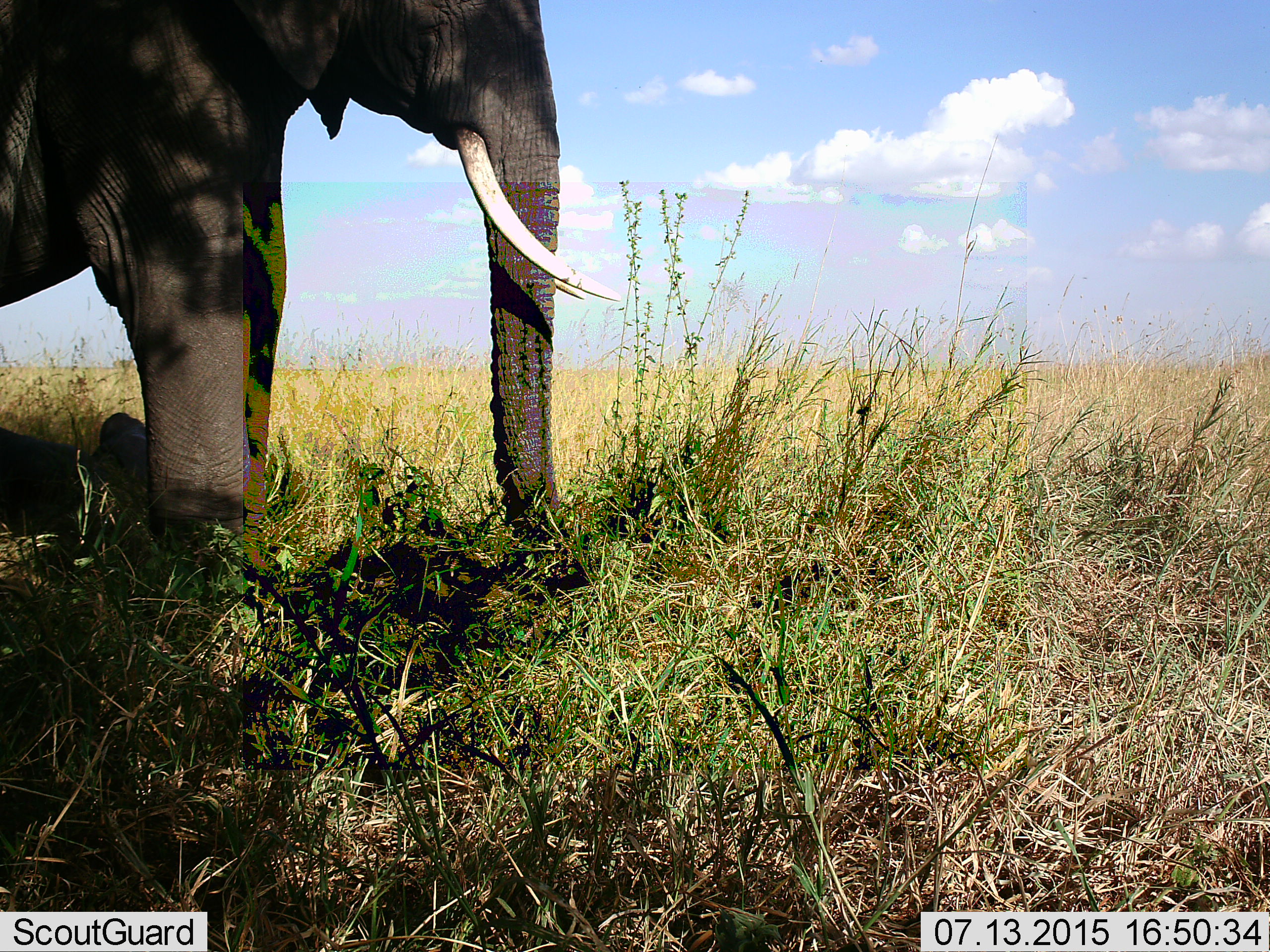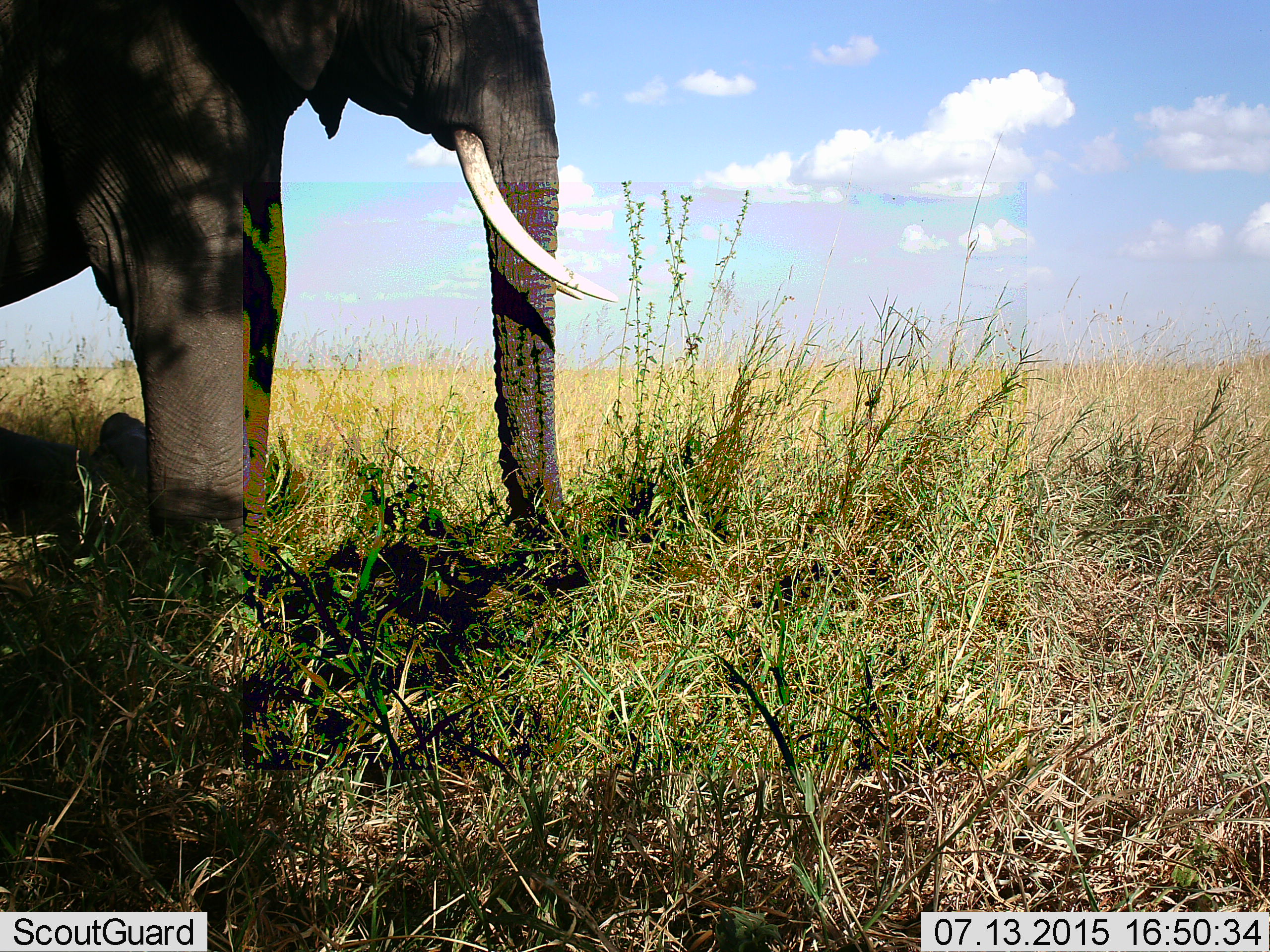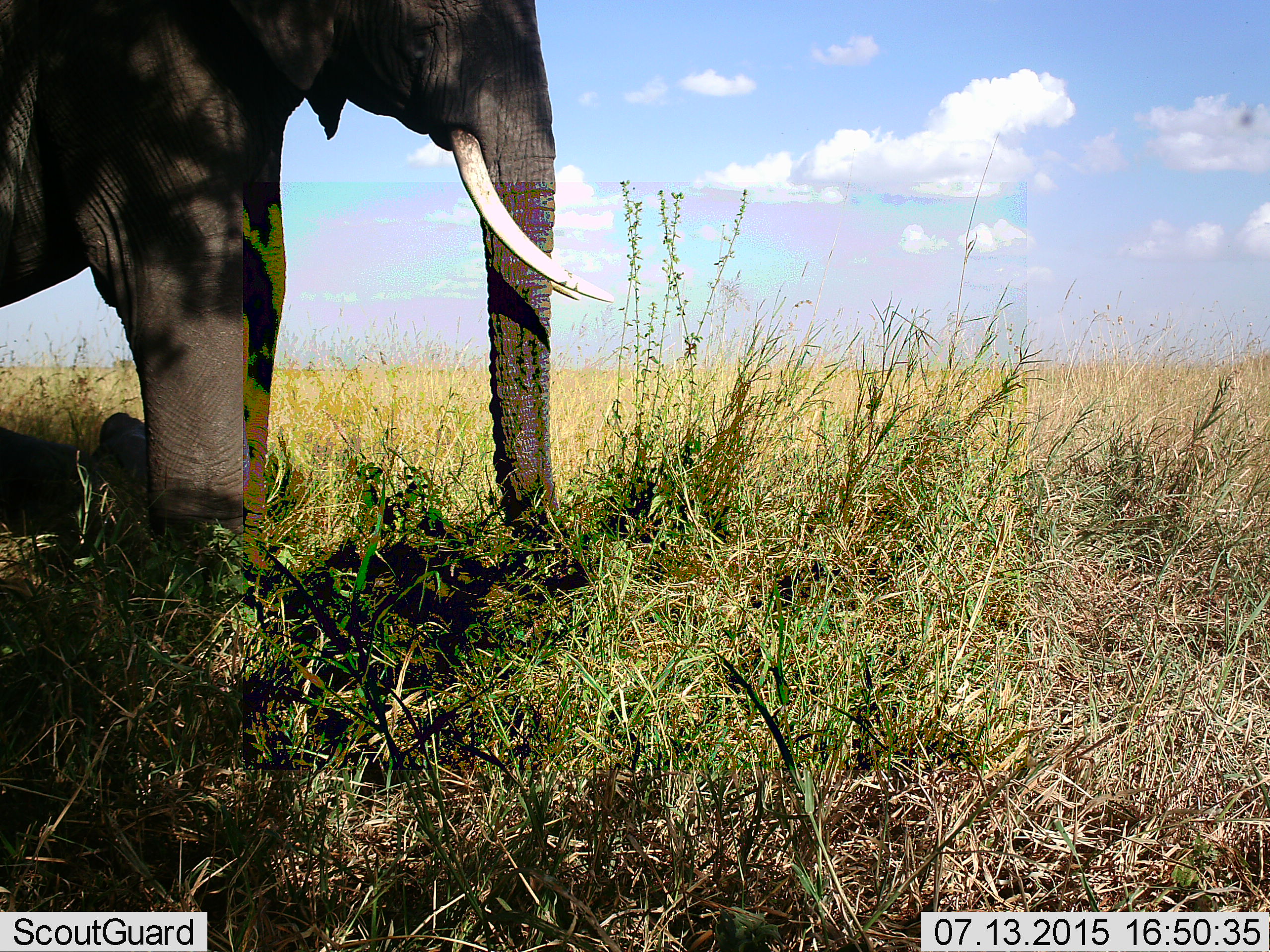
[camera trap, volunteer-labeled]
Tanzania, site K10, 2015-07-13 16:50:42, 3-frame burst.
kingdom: Animalia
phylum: Chordata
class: Mammalia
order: Proboscidea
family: Elephantidae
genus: Loxodonta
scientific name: Loxodonta africana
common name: african bush elephant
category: elephant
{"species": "elephant (african bush elephant) (Loxodonta africana)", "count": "1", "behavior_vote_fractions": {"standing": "89%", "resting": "44%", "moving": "0%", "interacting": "0%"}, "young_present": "33%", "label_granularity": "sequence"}